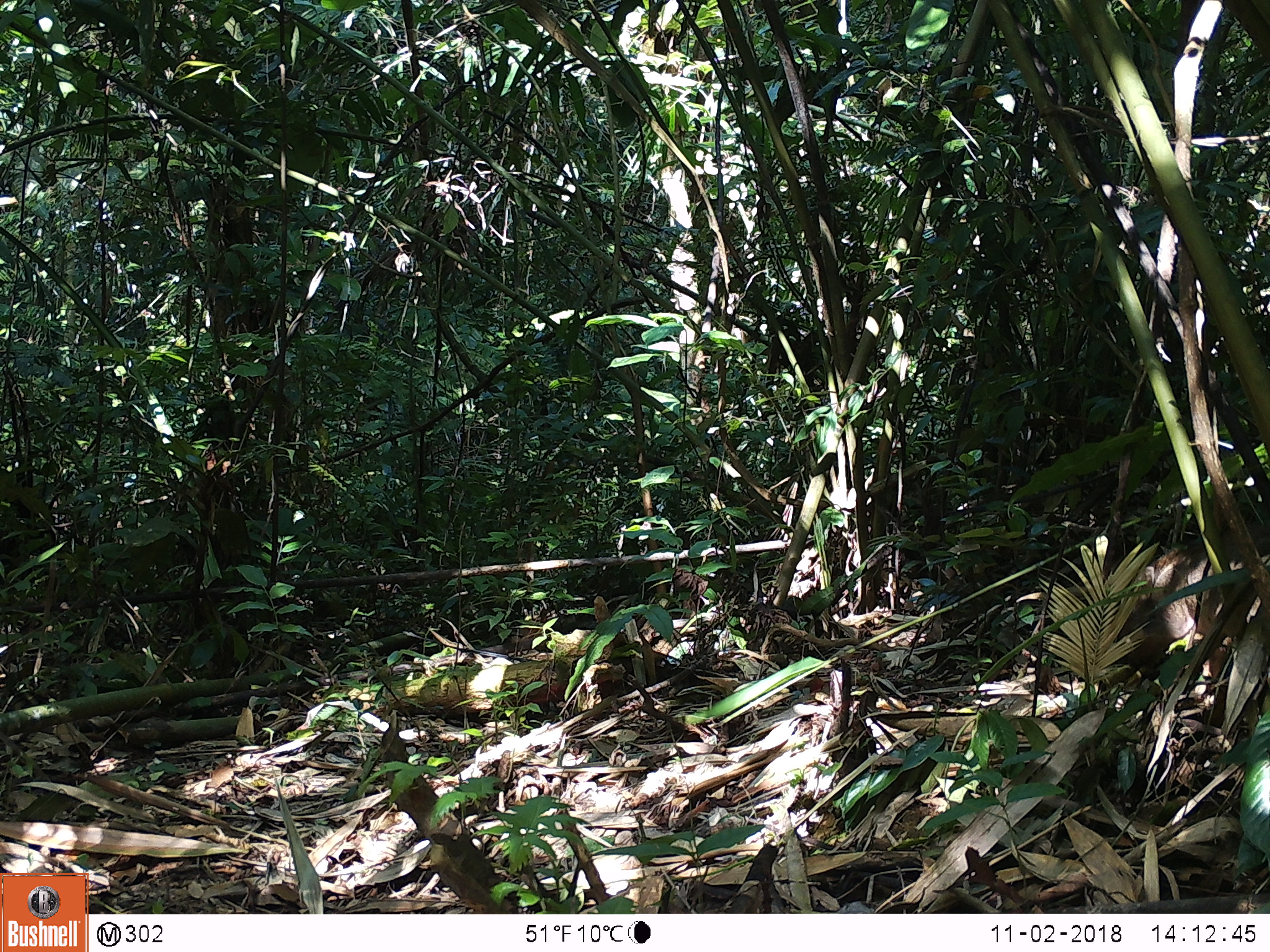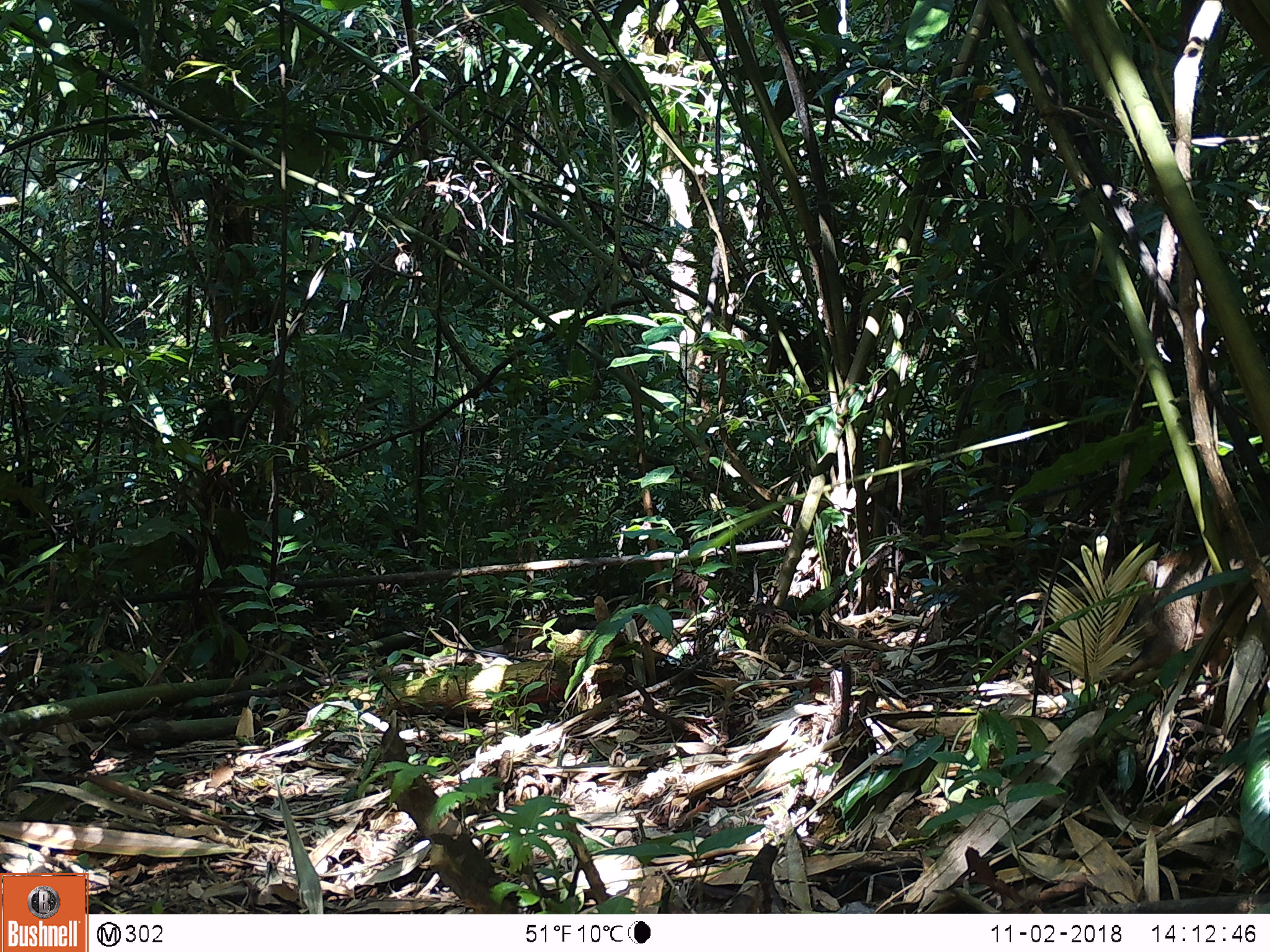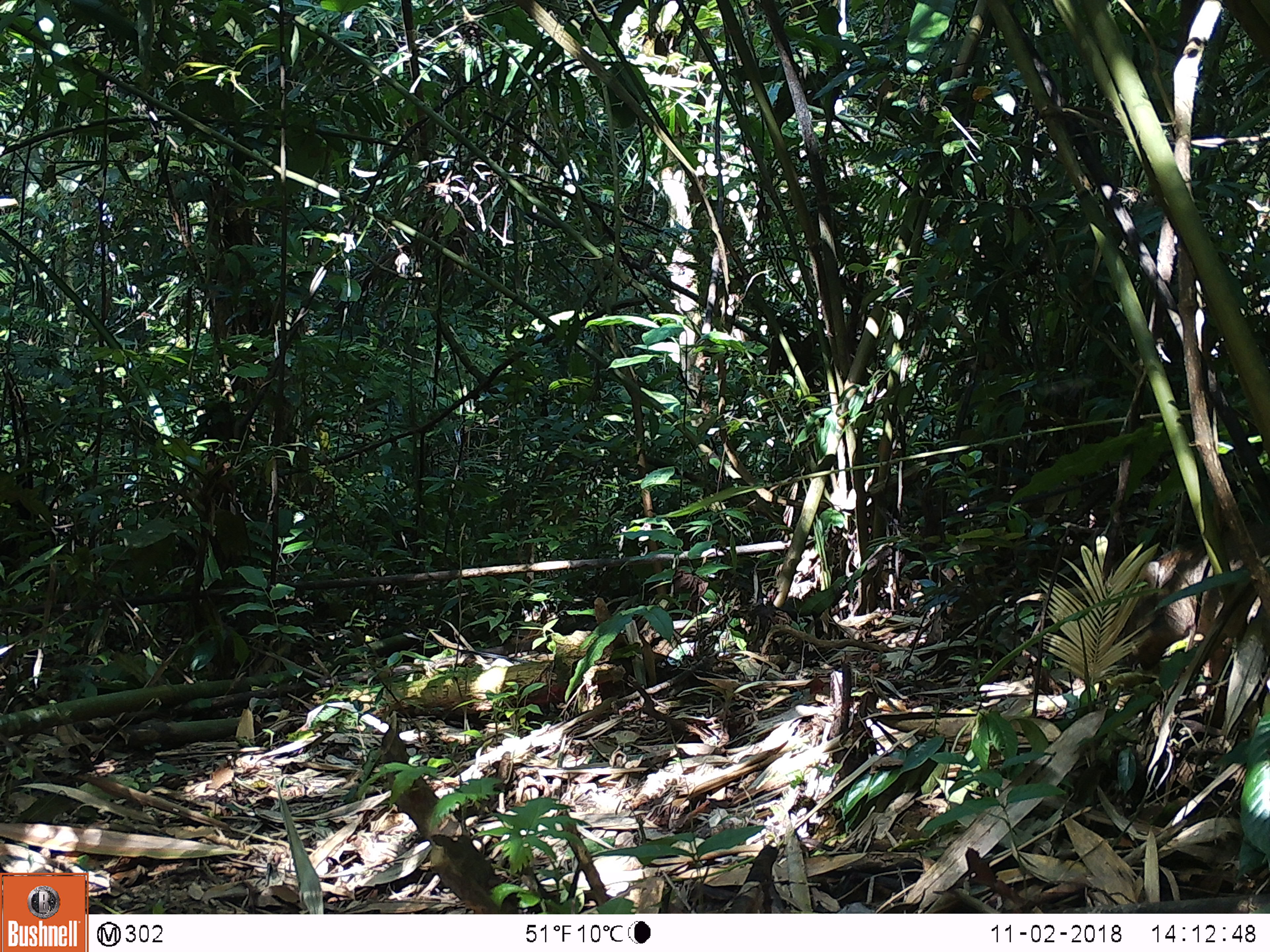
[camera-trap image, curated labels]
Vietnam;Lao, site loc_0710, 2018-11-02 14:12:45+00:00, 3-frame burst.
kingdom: Animalia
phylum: Chordata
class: Mammalia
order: Artiodactyla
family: Suidae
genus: Sus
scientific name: Sus scrofa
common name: eurasian wild pig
Eurasian wild pig (Sus scrofa). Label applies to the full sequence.